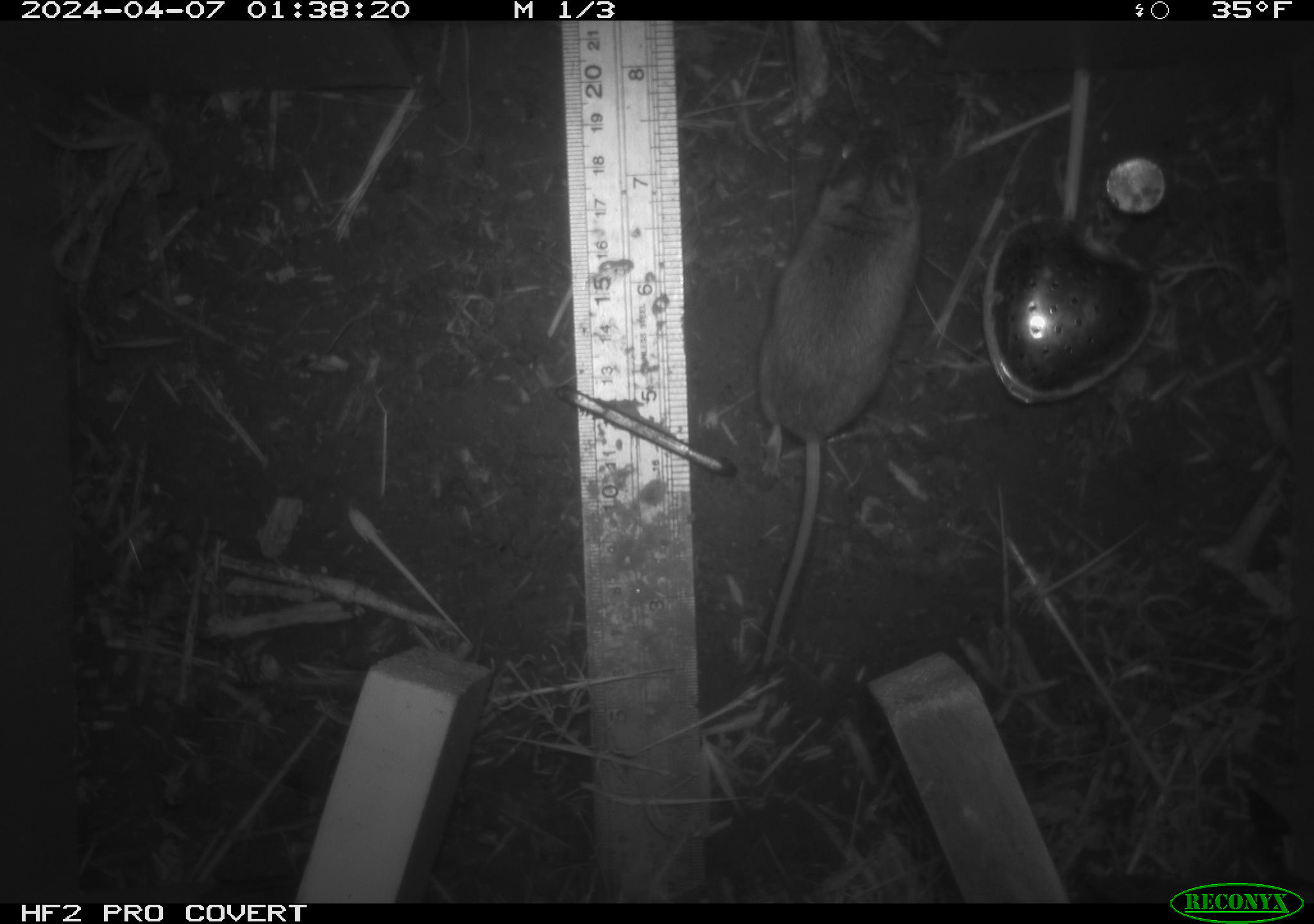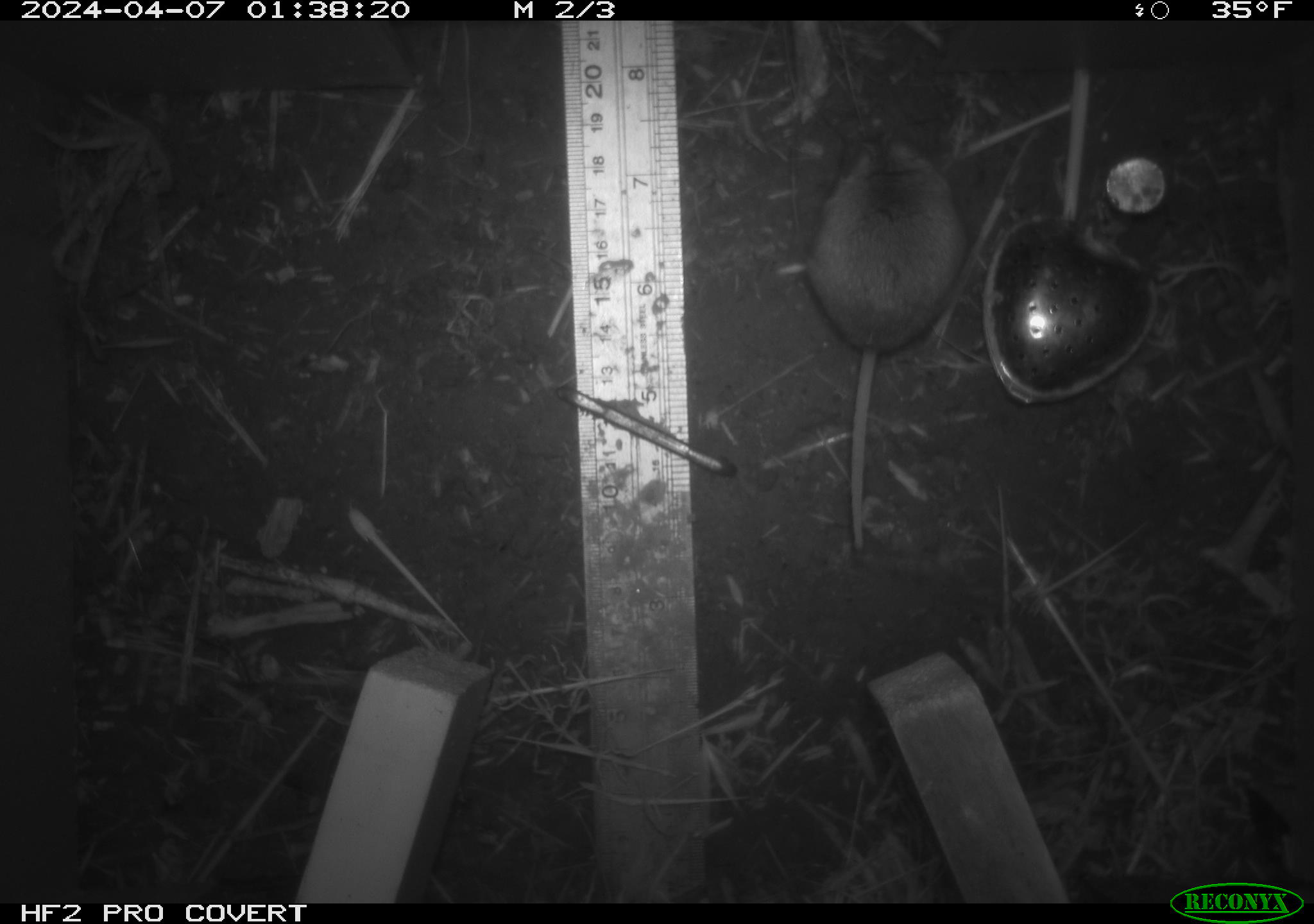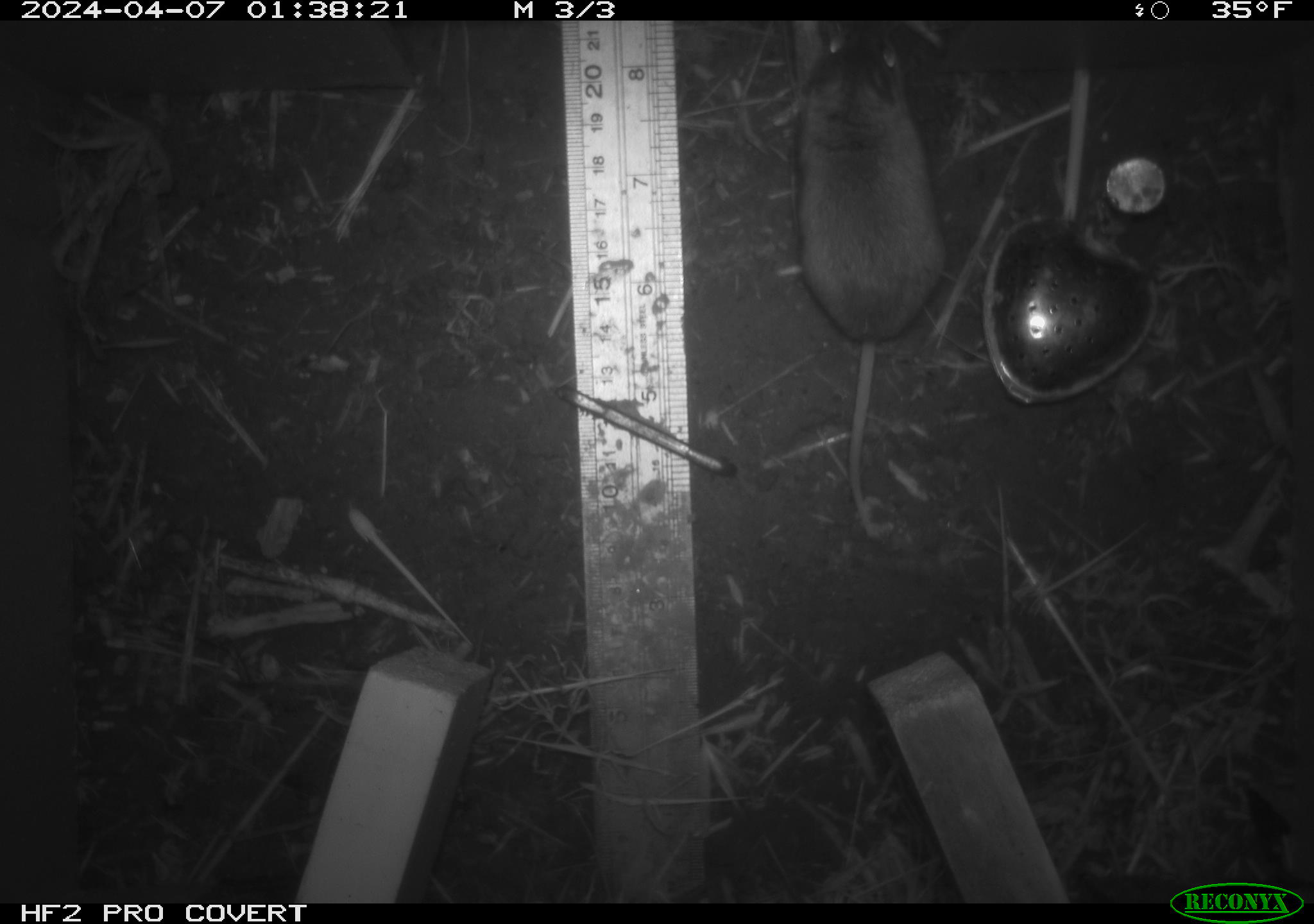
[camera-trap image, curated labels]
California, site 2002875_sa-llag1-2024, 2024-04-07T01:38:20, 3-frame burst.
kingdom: Animalia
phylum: Chordata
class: Mammalia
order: Rodentia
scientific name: Rodentia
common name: mouse species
Mouse species (Rodentia).